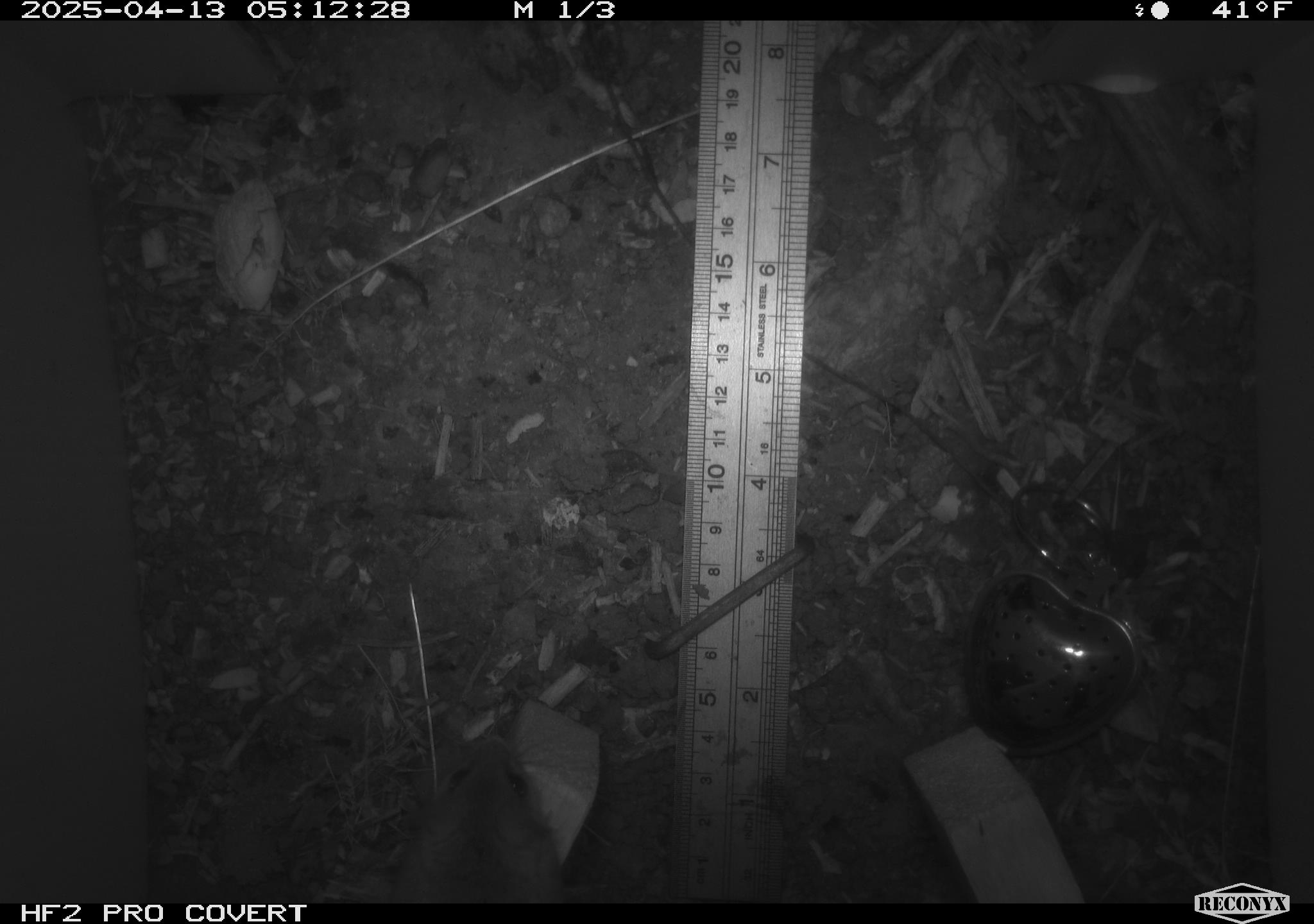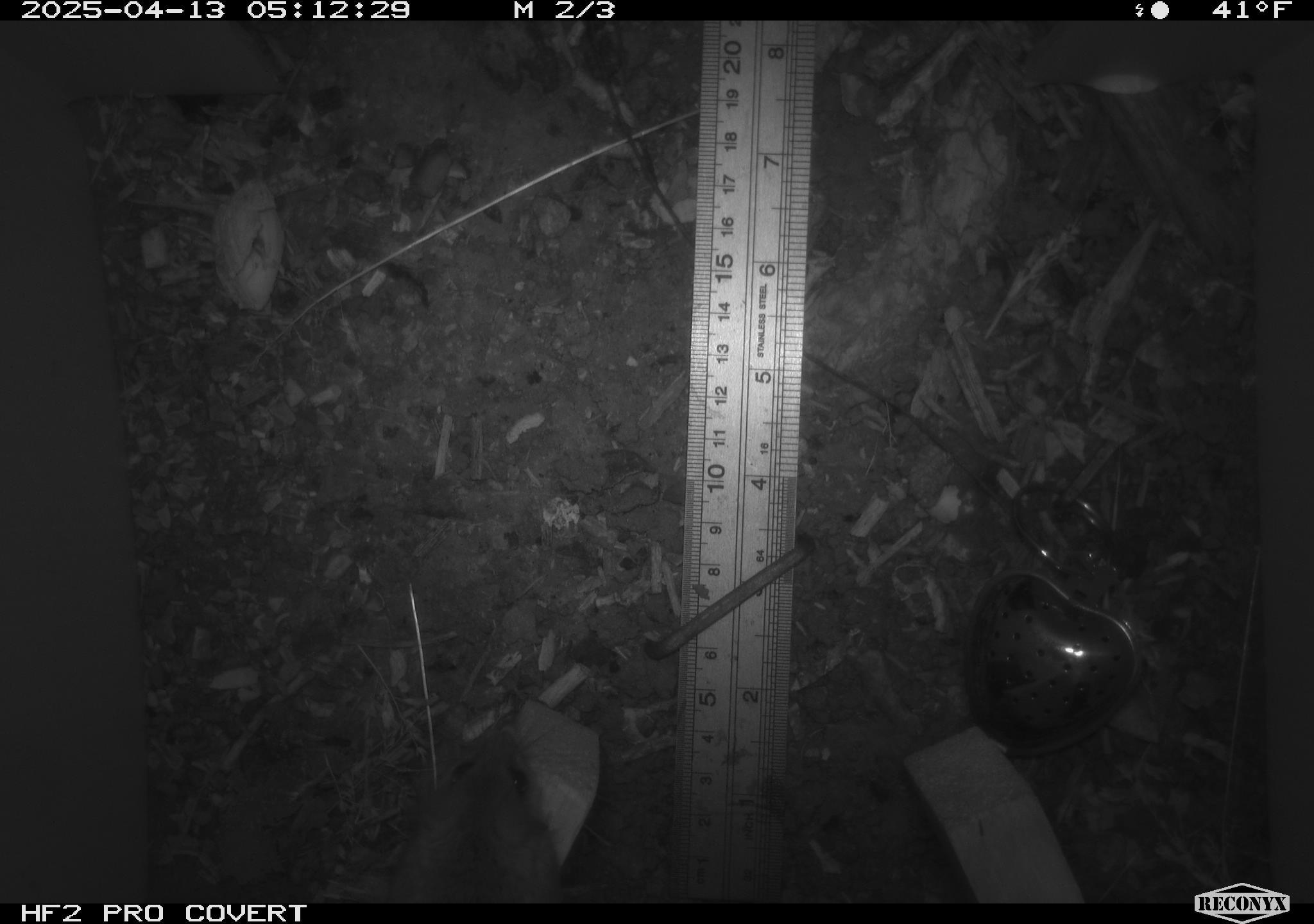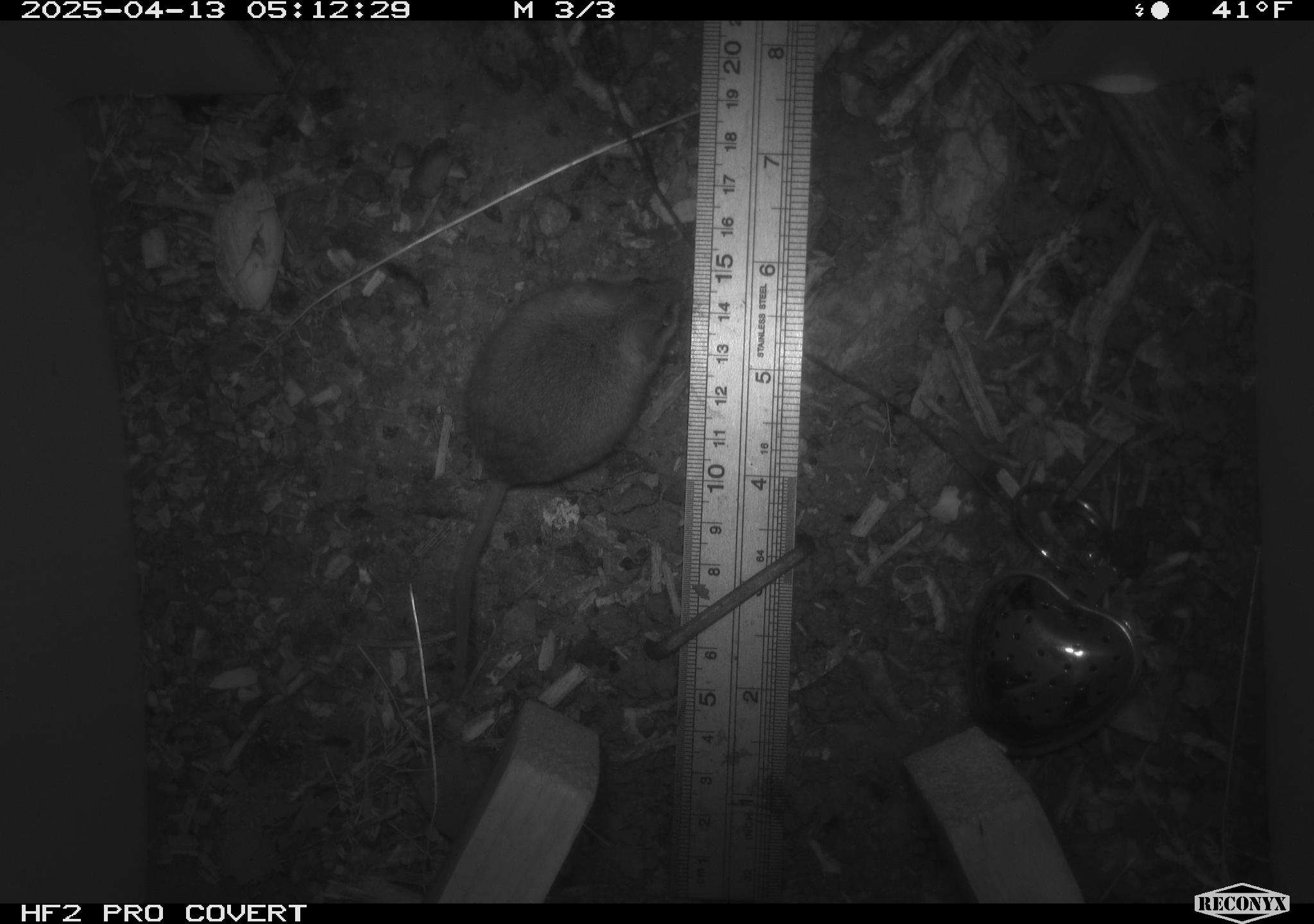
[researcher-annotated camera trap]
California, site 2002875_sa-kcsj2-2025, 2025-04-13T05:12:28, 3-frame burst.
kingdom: Animalia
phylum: Chordata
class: Mammalia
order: Rodentia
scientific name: Rodentia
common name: rodent